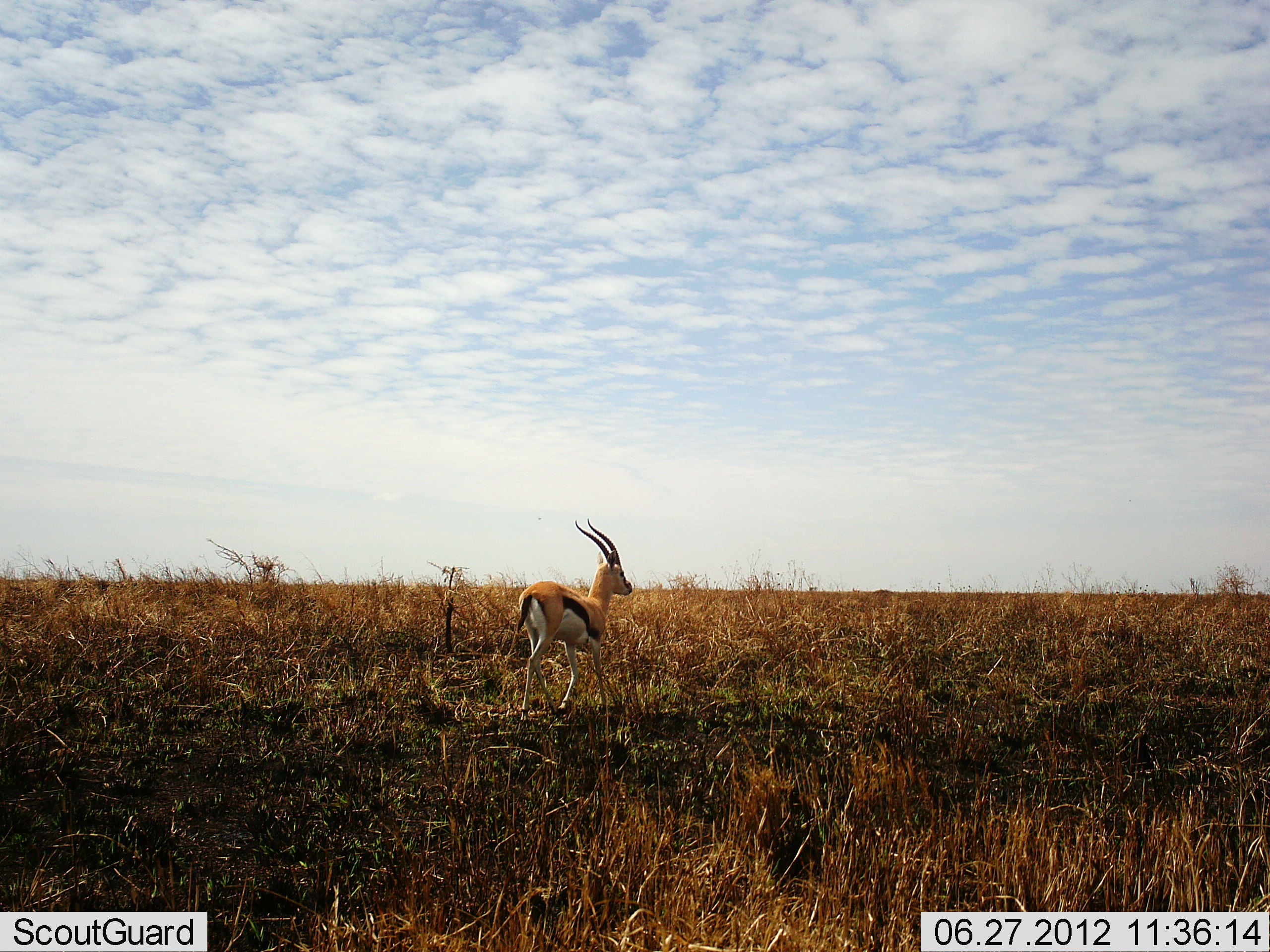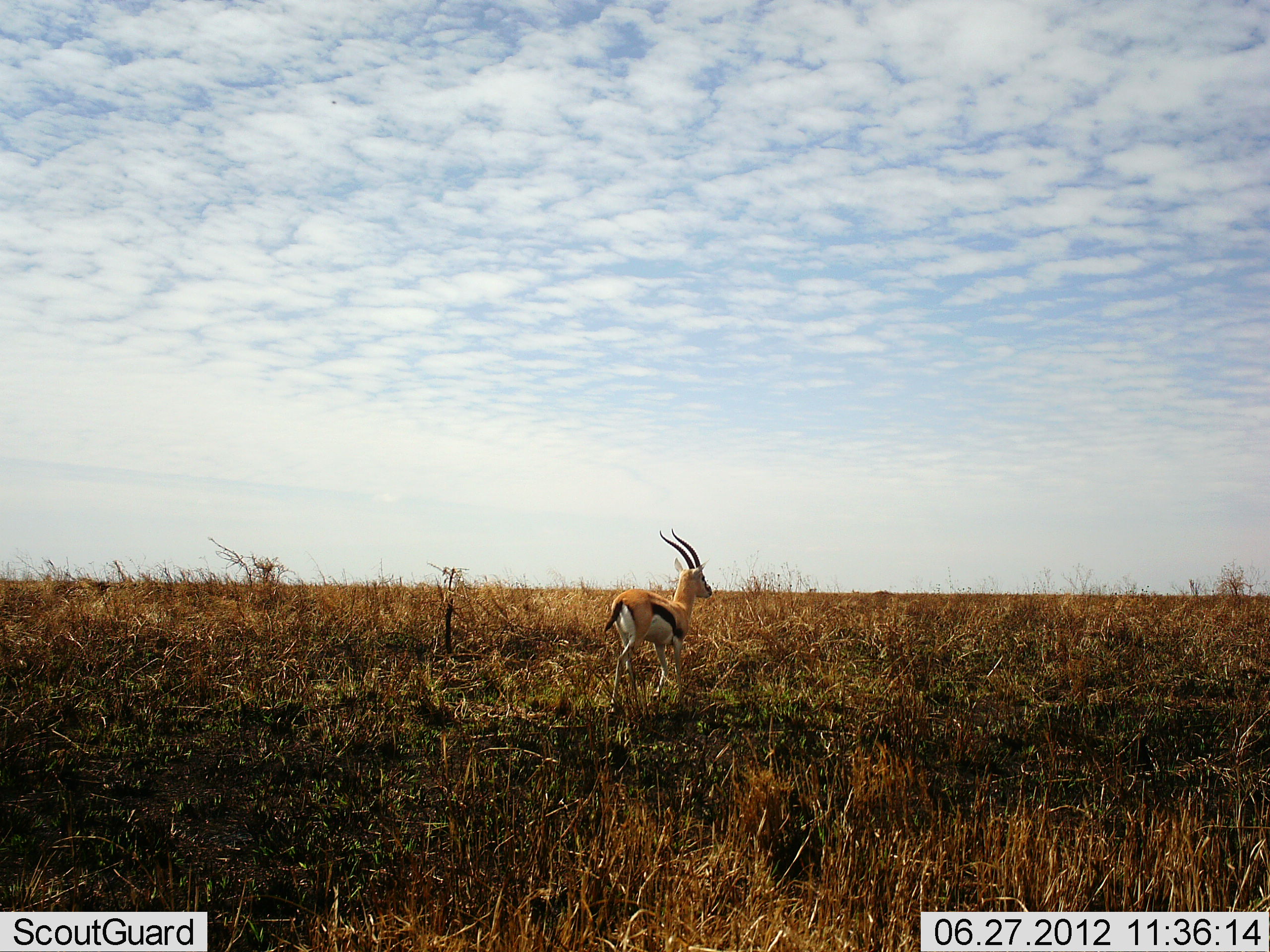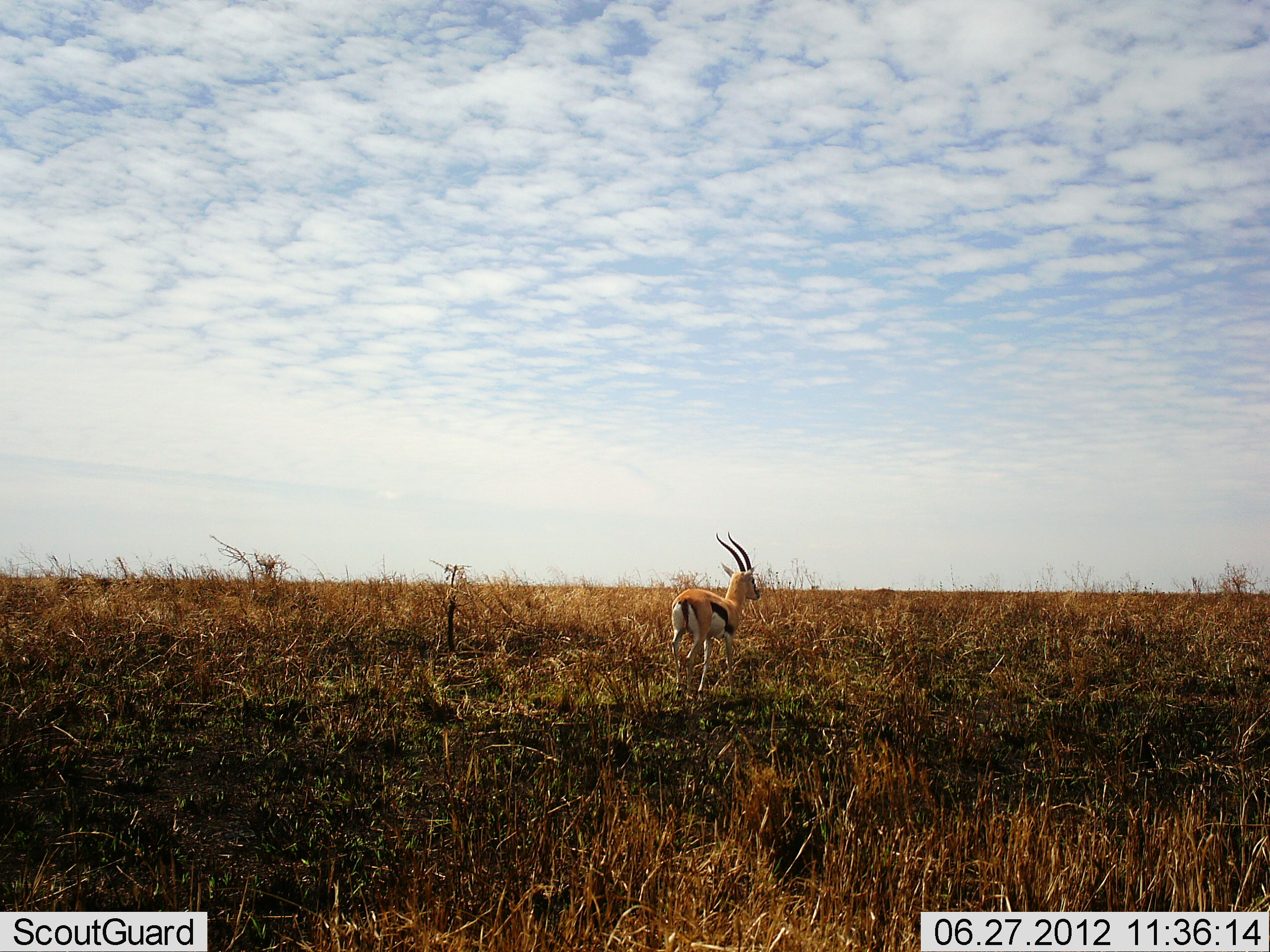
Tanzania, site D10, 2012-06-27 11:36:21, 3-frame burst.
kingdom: Animalia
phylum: Chordata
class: Mammalia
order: Artiodactyla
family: Bovidae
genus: Eudorcas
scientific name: Eudorcas thomsonii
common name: thomson's gazelle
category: gazellethomsons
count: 1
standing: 0%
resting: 0%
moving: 100%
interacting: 0%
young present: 0%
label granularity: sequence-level